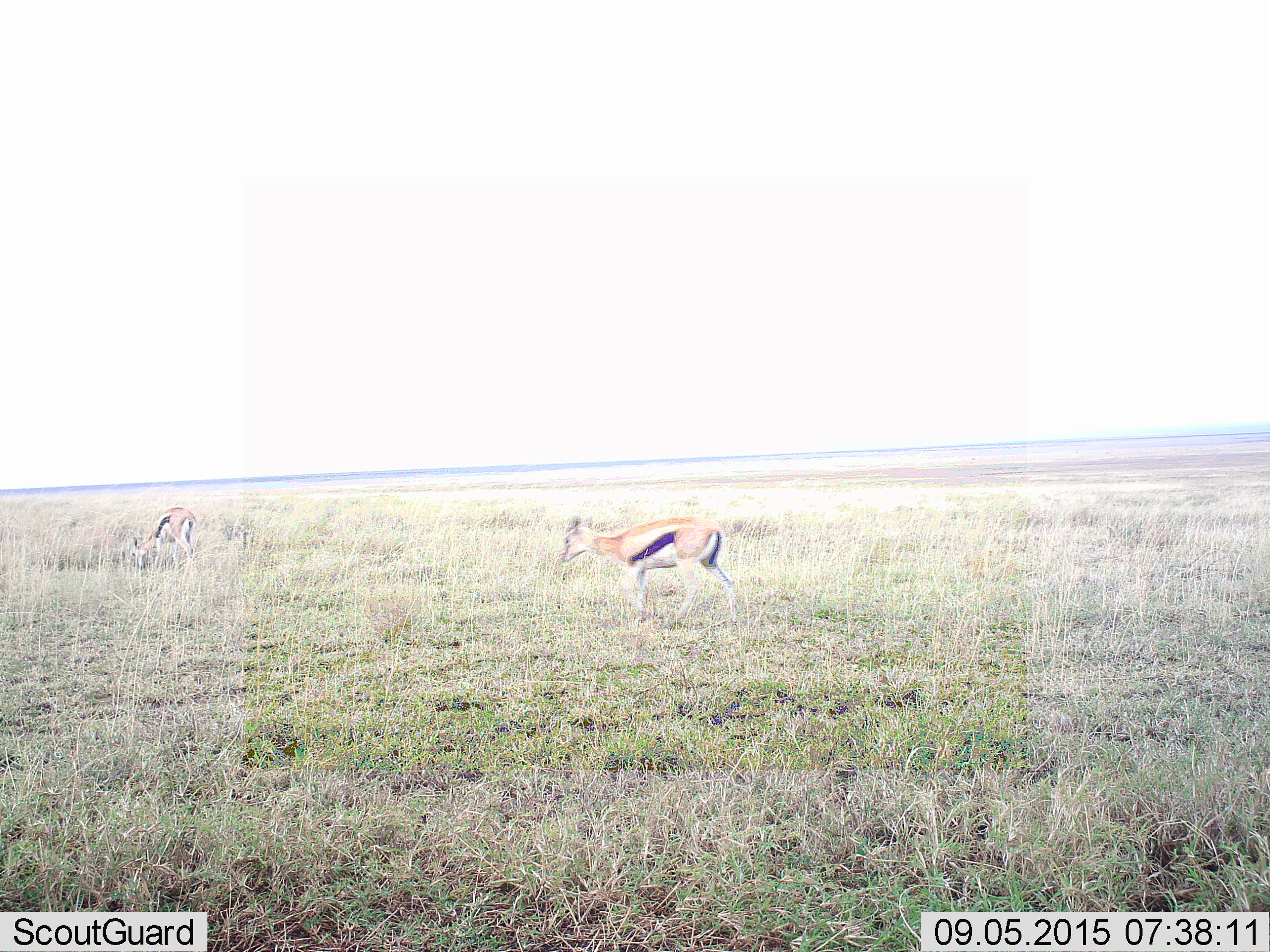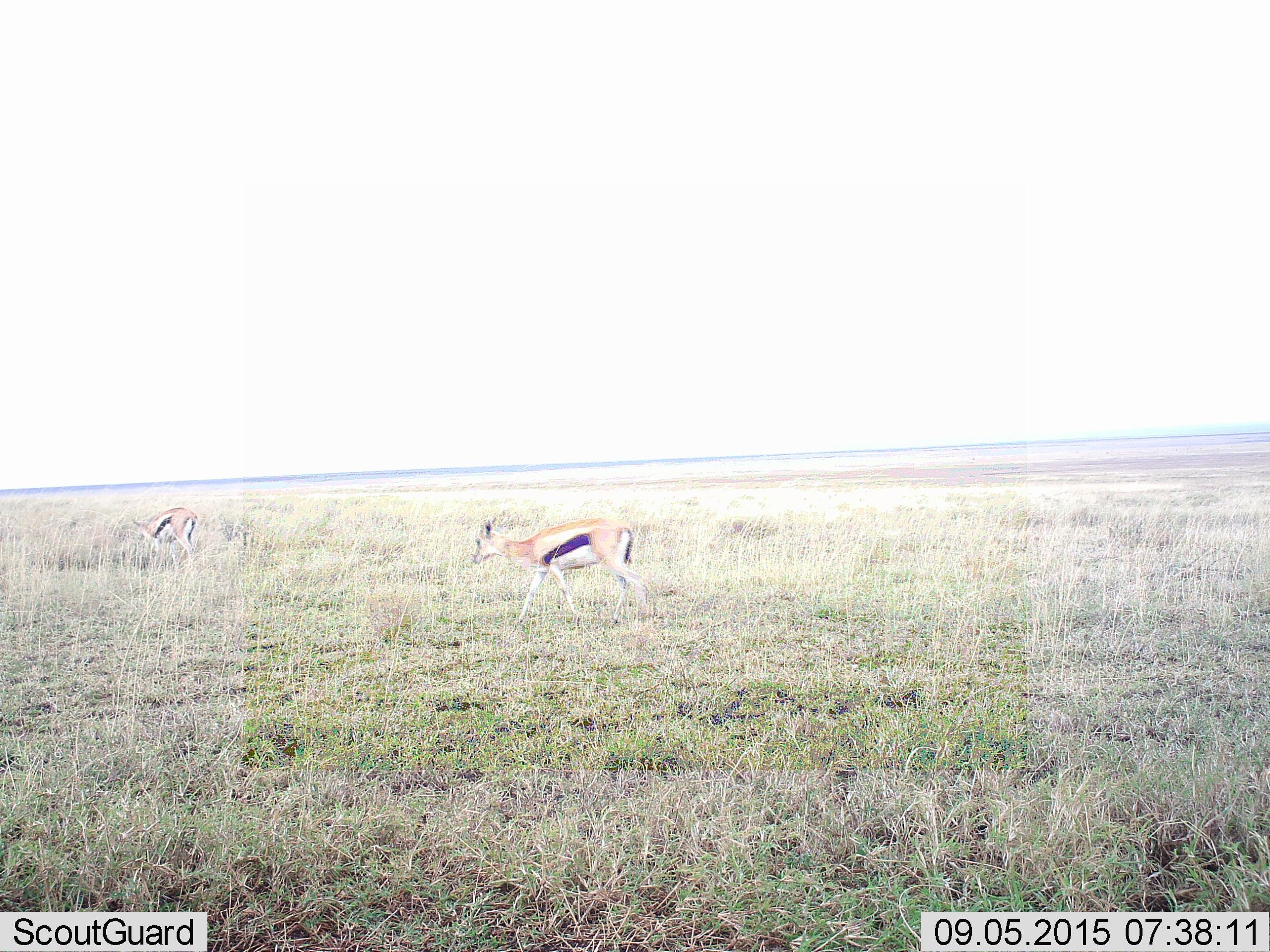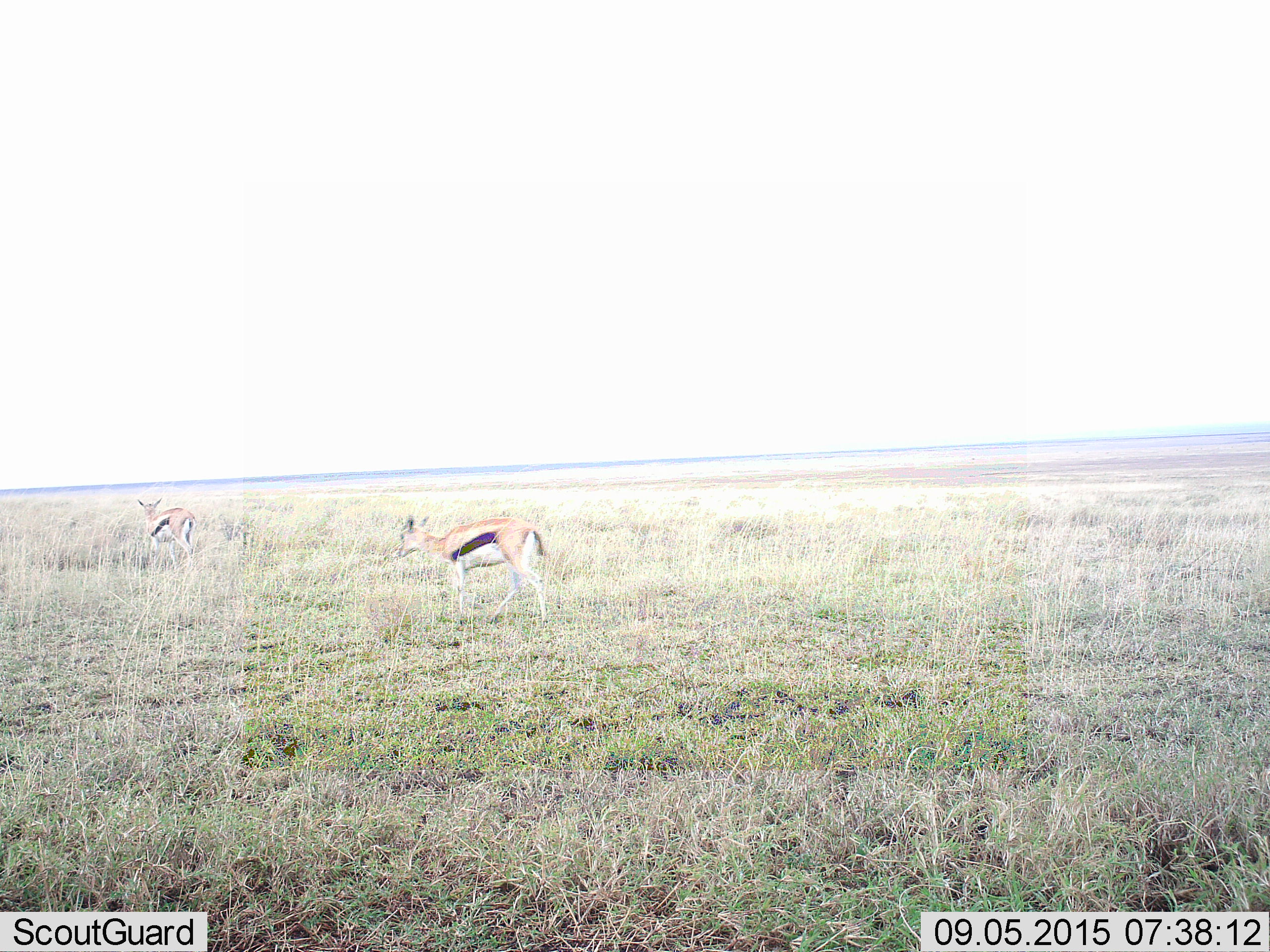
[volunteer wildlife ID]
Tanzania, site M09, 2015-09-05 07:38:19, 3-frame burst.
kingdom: Animalia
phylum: Chordata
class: Mammalia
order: Artiodactyla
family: Bovidae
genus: Eudorcas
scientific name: Eudorcas thomsonii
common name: thomson's gazelle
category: gazellethomsons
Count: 2.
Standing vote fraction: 40%.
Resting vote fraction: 0%.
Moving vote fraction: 90%.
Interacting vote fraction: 0%.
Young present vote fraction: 0%.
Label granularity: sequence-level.